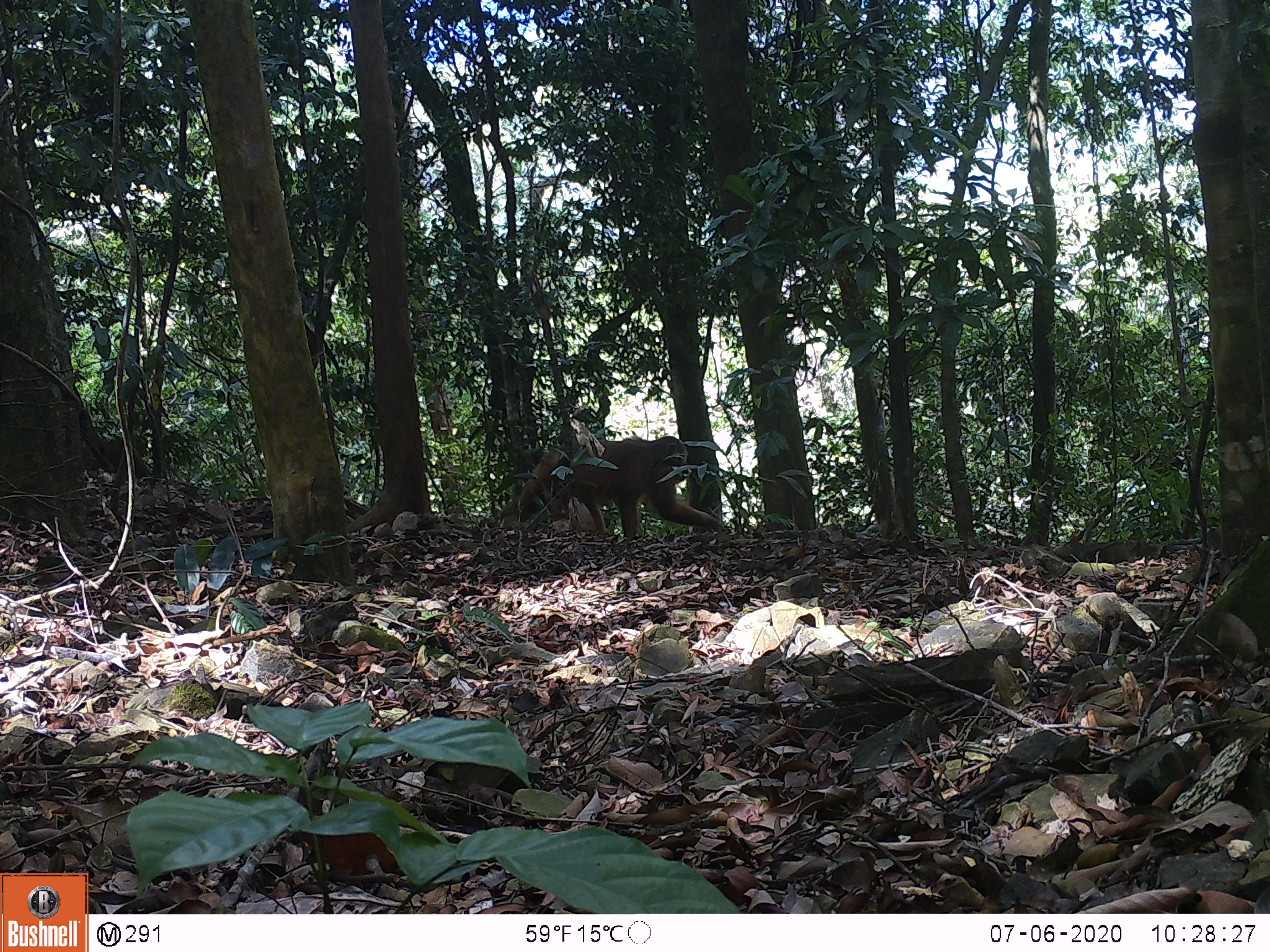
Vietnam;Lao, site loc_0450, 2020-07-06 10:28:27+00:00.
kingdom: Animalia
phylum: Chordata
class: Mammalia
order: Primates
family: Cercopithecidae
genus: Macaca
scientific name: Macaca arctoides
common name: stump-tailed macaque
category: stump tailed macaque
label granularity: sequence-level